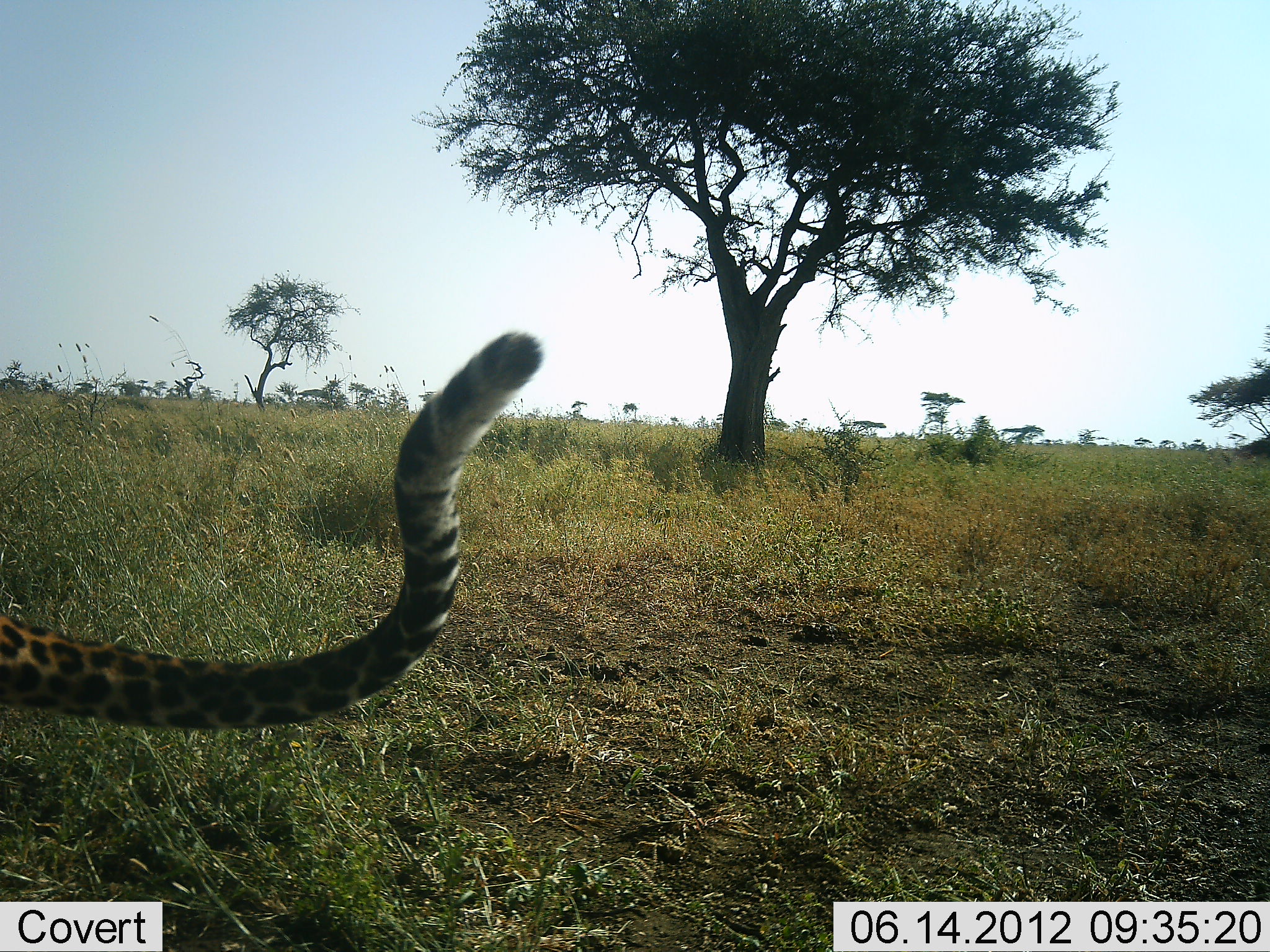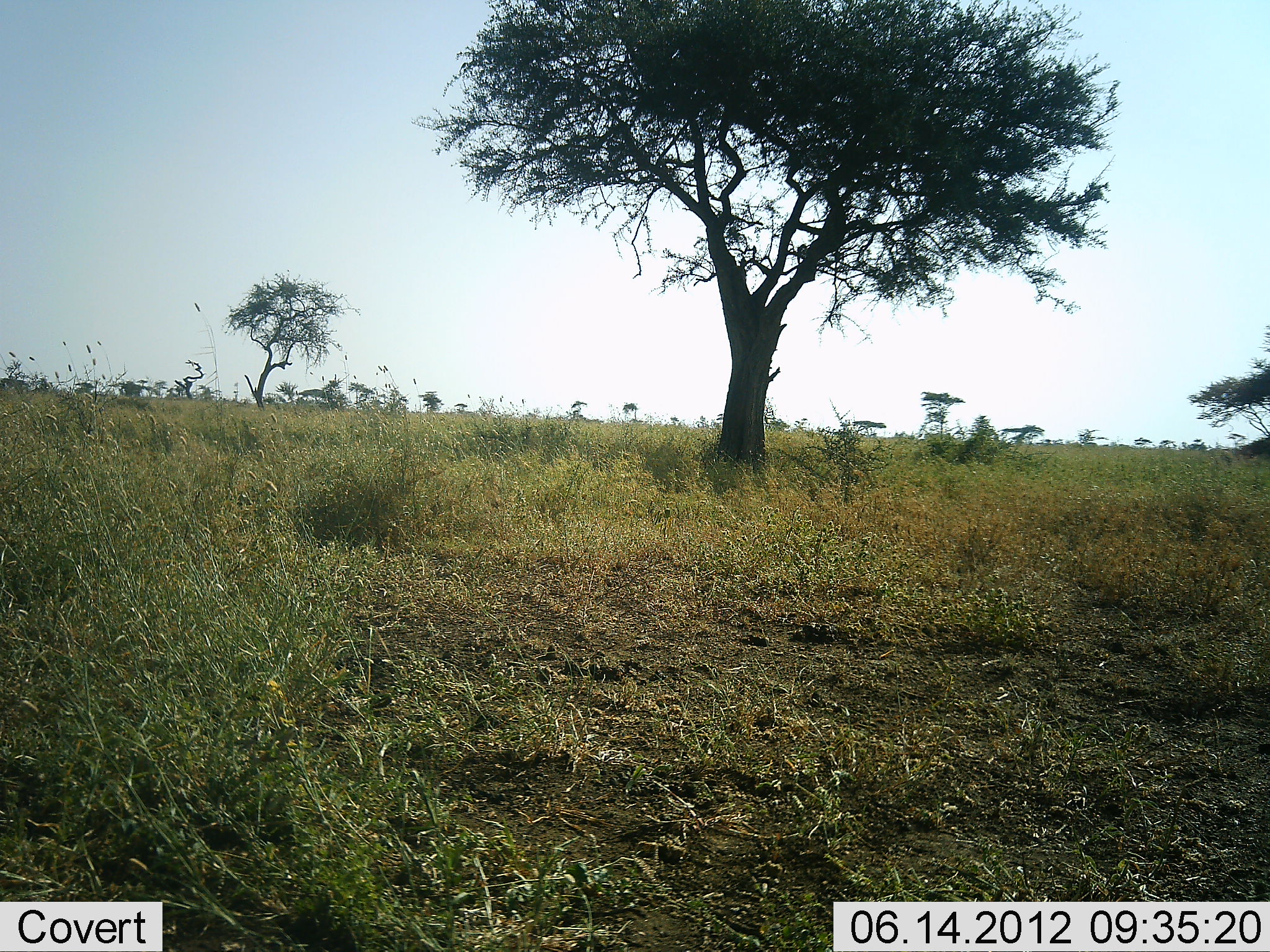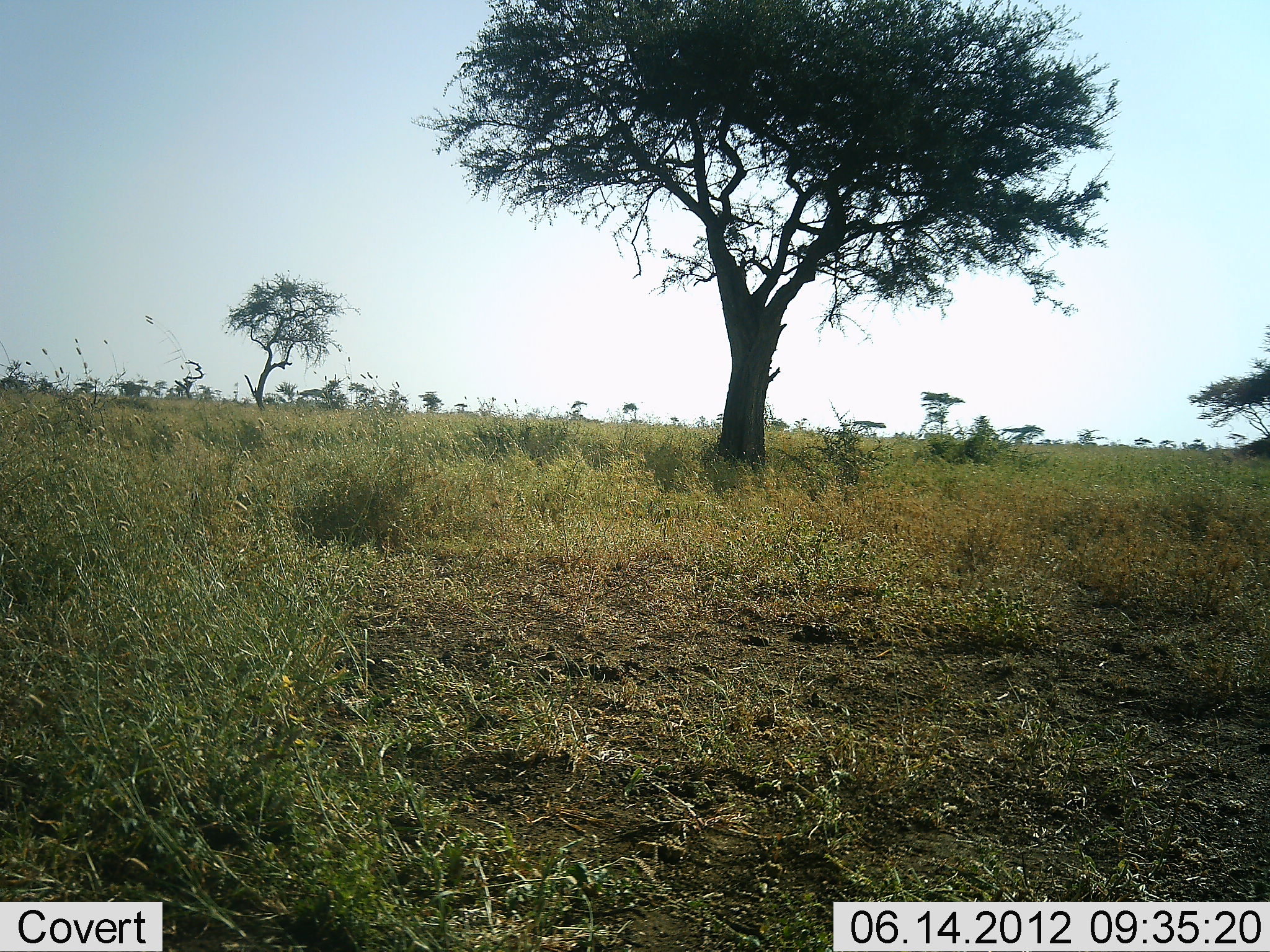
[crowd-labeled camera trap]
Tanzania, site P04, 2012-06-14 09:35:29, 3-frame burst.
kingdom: Animalia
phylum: Chordata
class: Mammalia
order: Carnivora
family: Felidae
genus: Panthera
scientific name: Panthera pardus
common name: leopard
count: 1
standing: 30%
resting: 0%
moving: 70%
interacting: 0%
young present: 0%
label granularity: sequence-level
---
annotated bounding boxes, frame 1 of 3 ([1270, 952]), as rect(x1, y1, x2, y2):
animal: rect(0, 331, 553, 733)